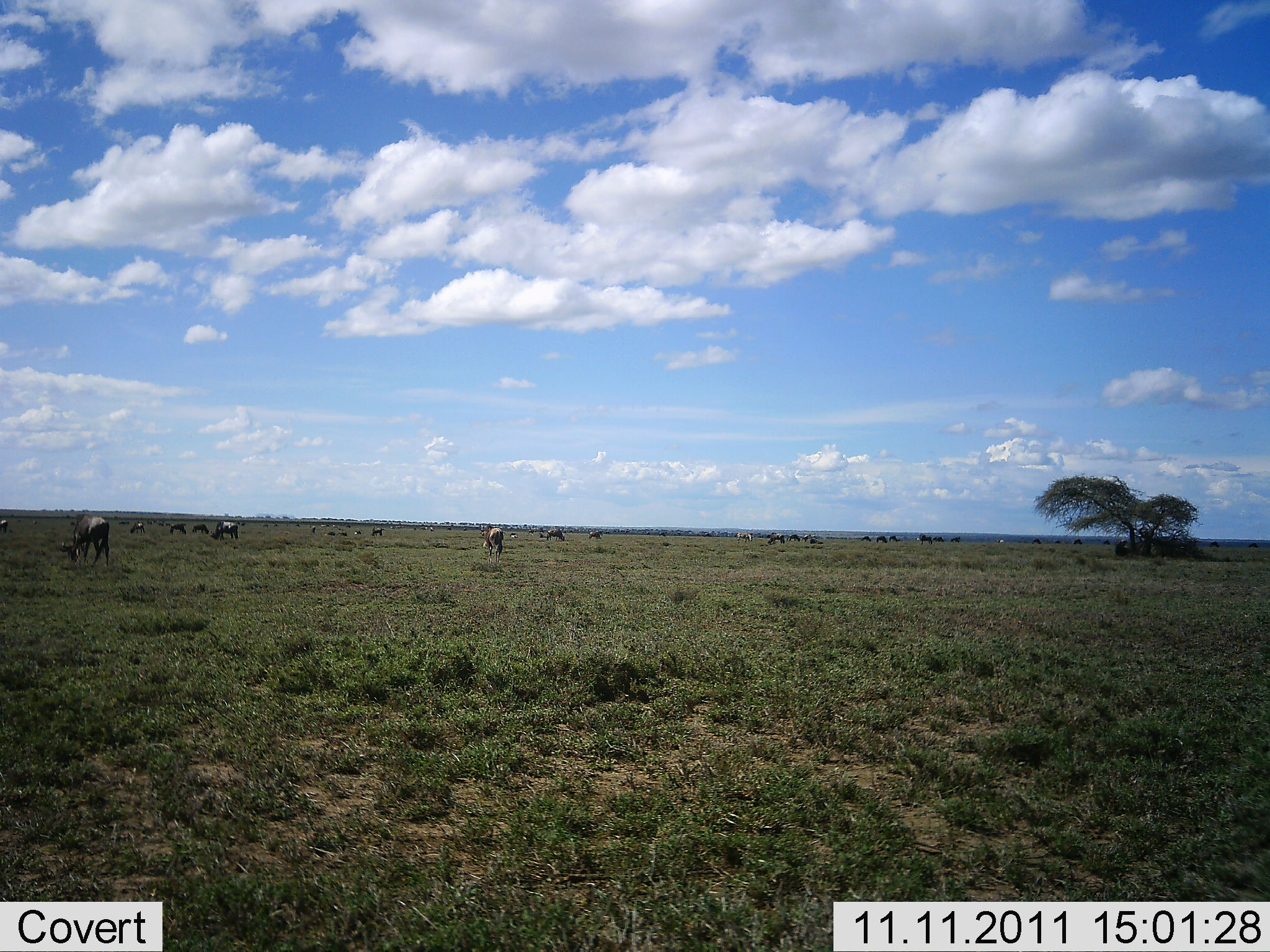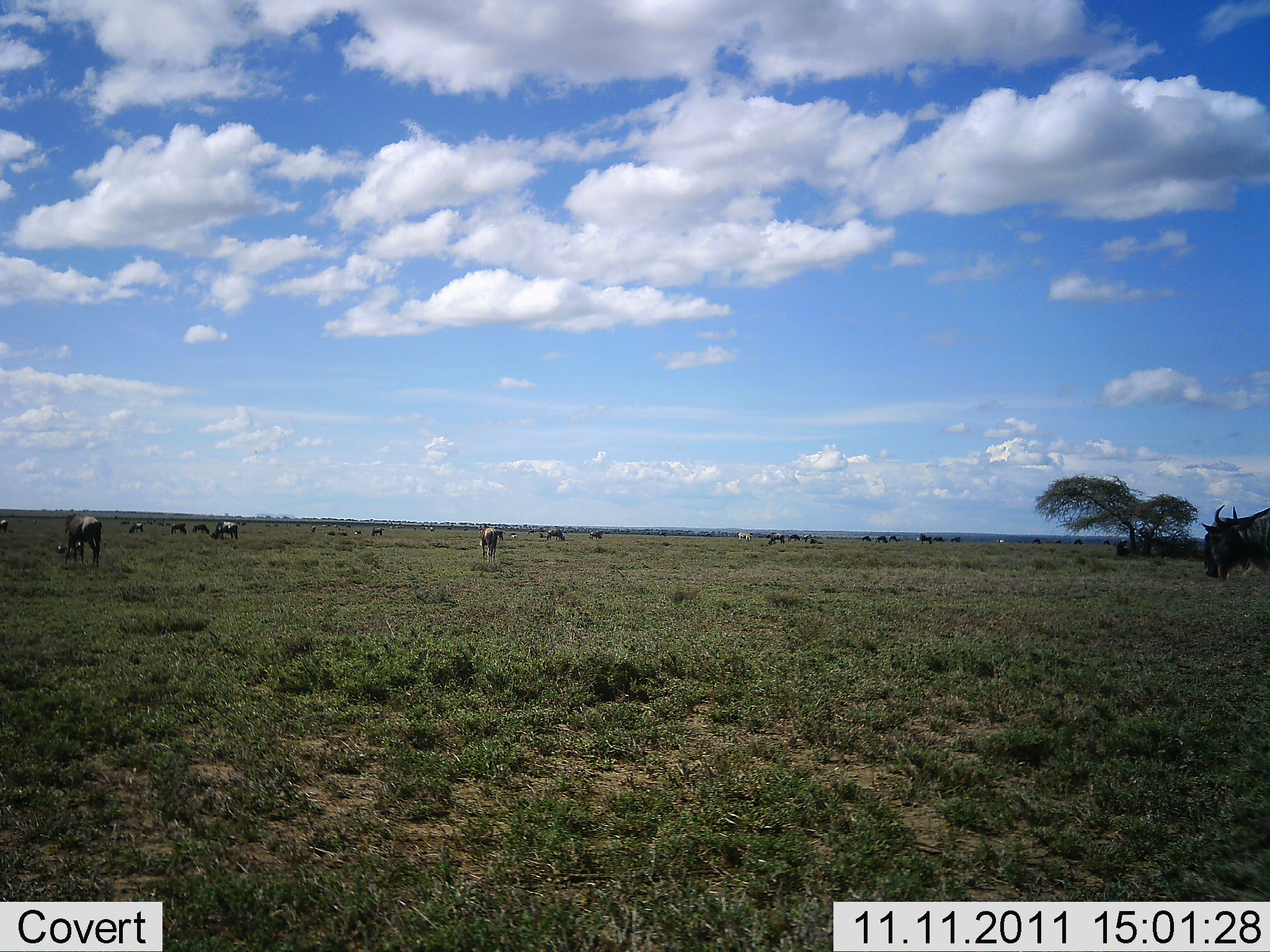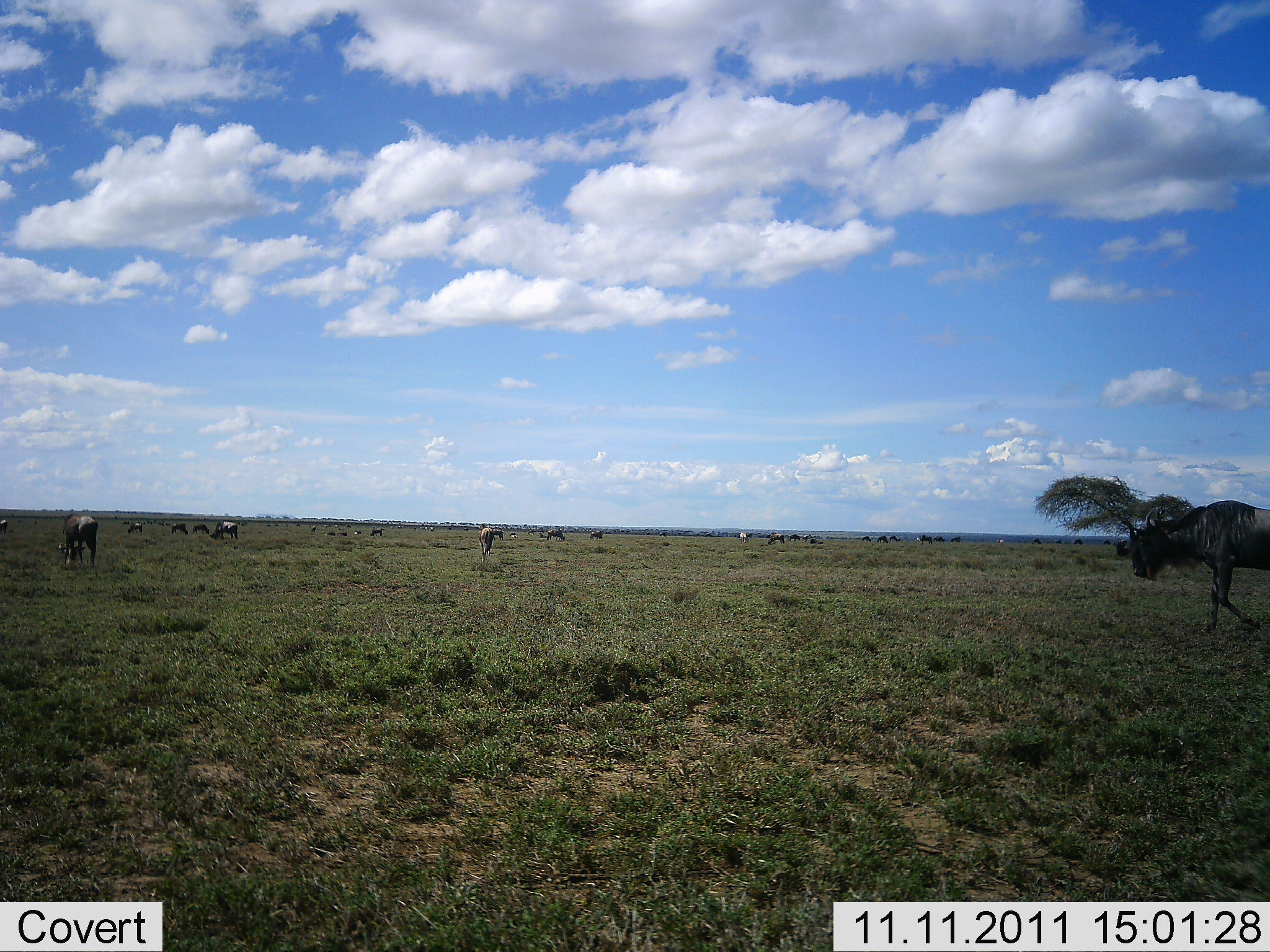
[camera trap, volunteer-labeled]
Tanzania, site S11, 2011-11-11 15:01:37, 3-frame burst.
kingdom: Animalia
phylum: Chordata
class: Mammalia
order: Artiodactyla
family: Bovidae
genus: Connochaetes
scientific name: Connochaetes taurinus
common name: blue wildebeest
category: wildebeest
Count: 11-50.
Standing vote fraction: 62%.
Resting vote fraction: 8%.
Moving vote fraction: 62%.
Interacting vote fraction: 8%.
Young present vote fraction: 0%.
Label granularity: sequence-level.